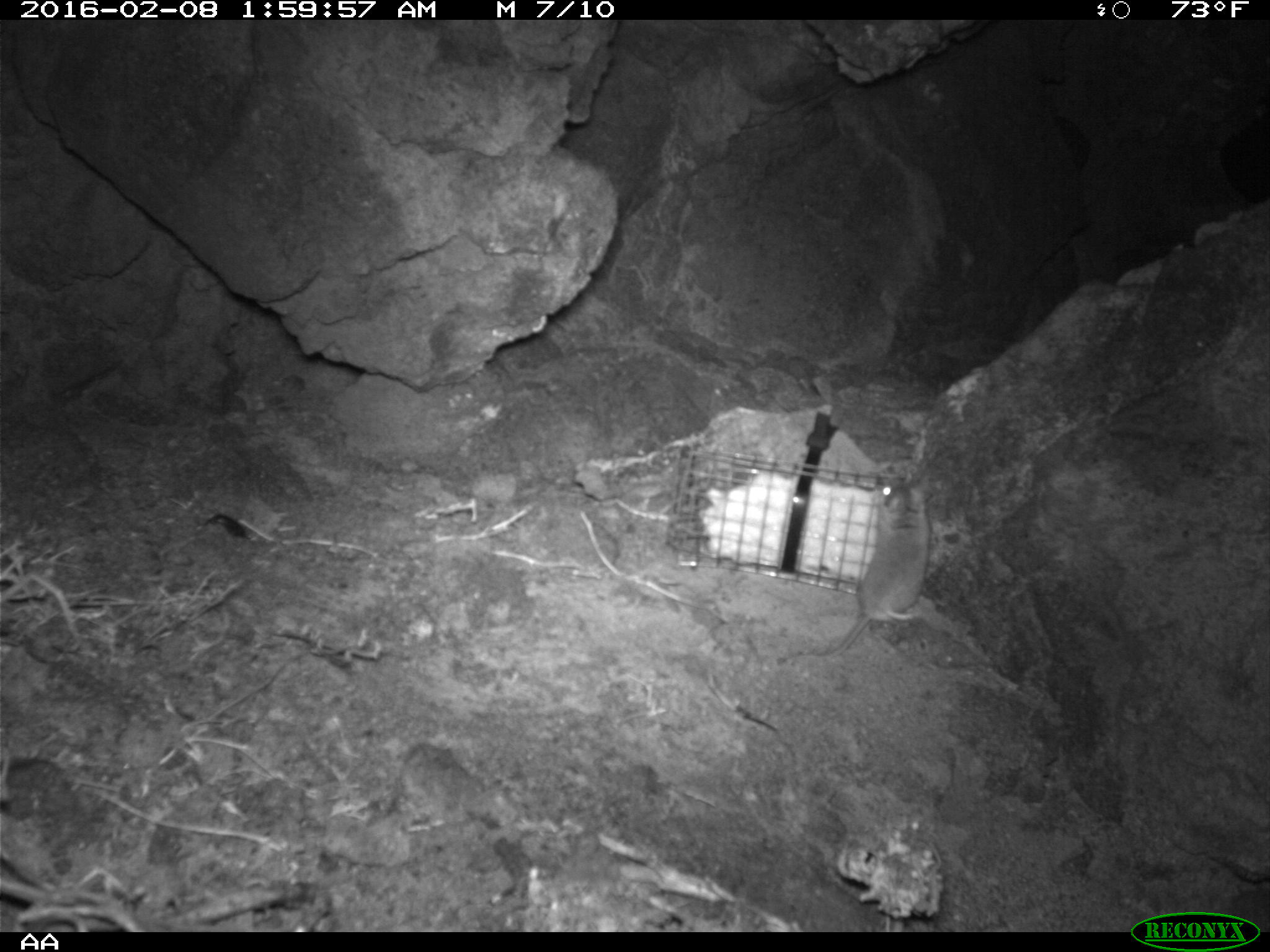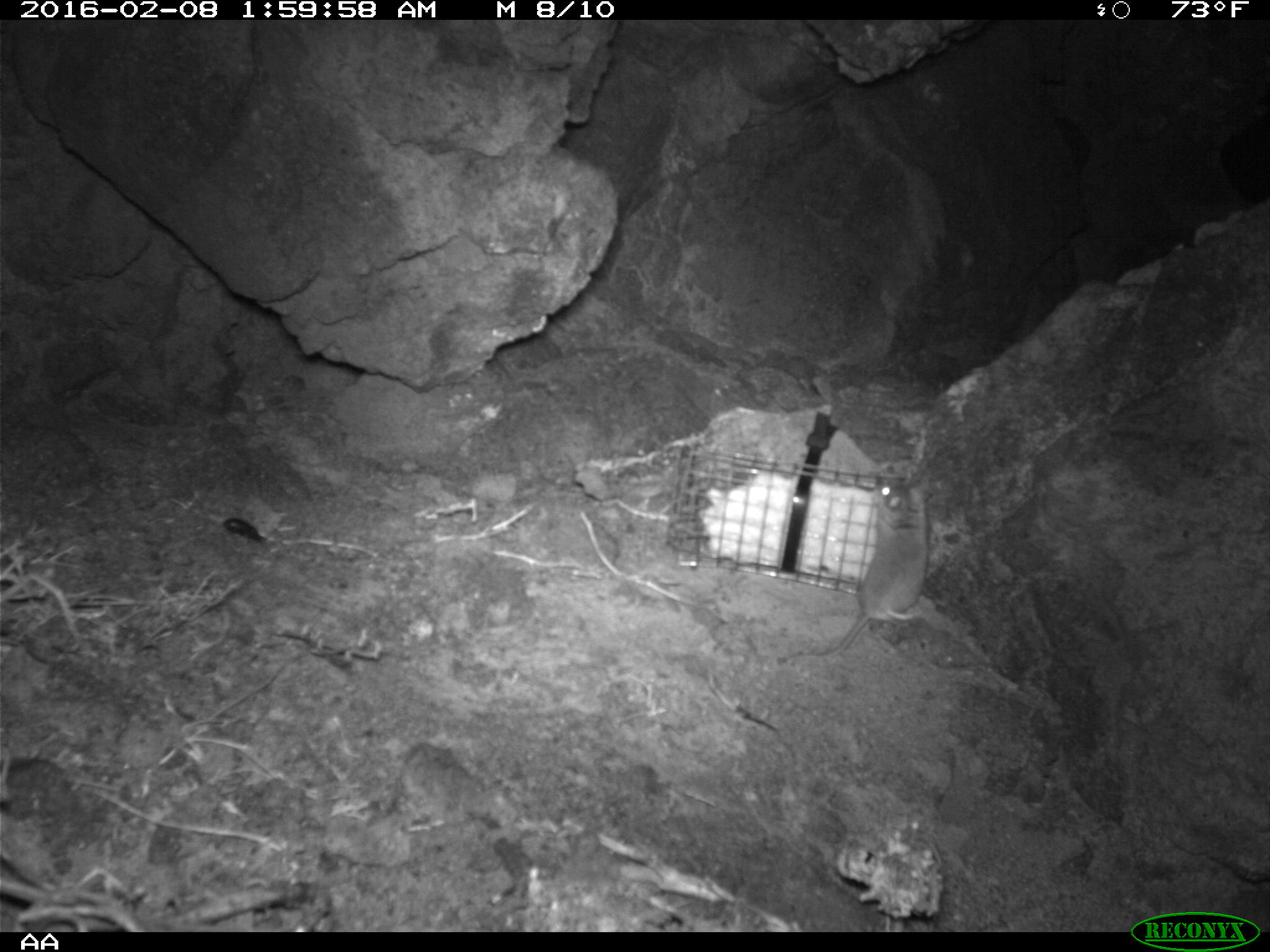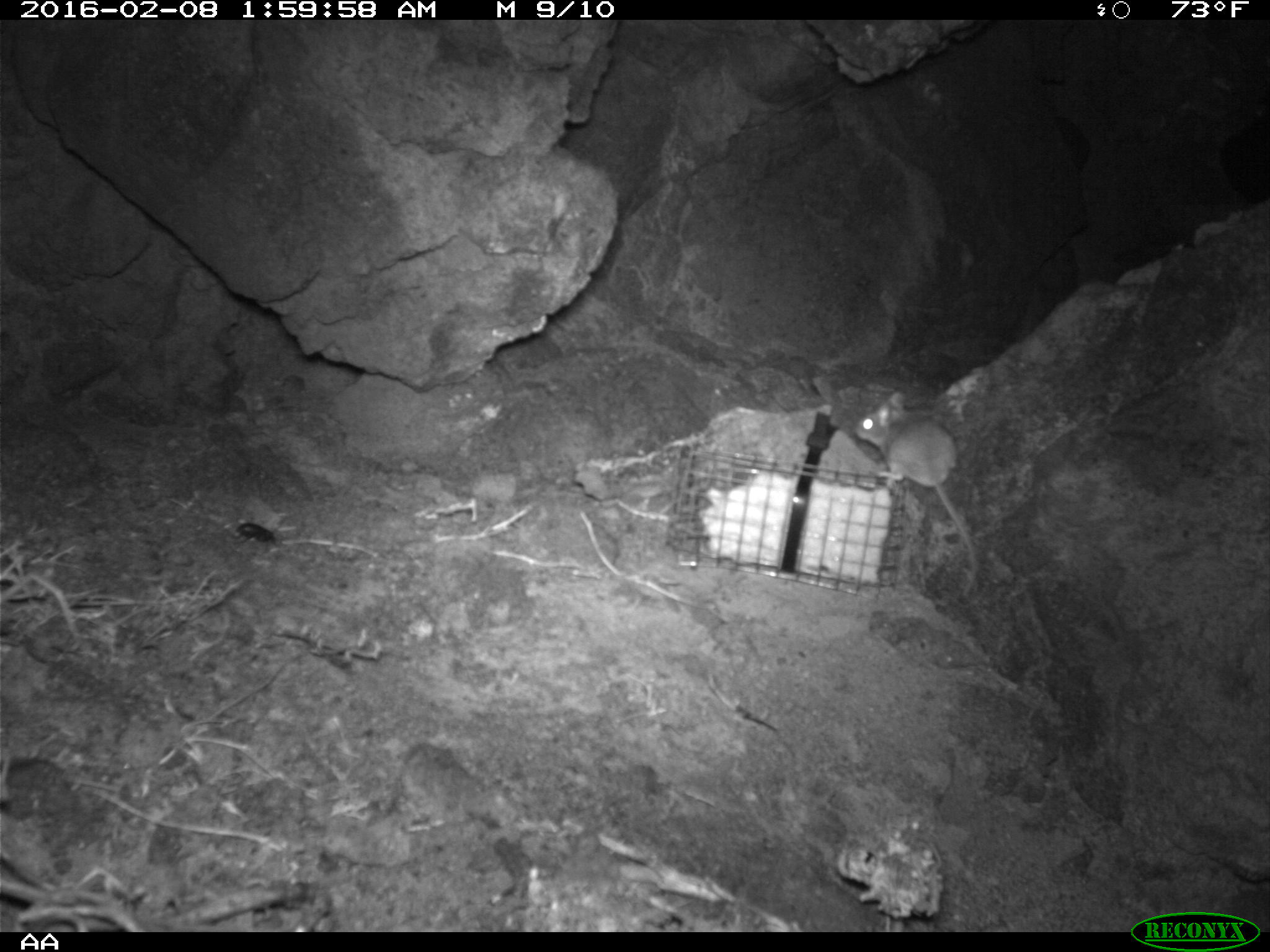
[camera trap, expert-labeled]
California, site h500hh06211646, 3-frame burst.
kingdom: Animalia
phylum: Chordata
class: Mammalia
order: Rodentia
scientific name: Rodentia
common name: rodent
Rodent (Rodentia).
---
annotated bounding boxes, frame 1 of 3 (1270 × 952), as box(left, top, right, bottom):
rodent: box(820, 470, 929, 656)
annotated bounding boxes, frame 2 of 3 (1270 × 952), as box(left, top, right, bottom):
rodent: box(776, 477, 930, 666)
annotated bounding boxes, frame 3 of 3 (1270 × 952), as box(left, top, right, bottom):
rodent: box(851, 389, 979, 599)